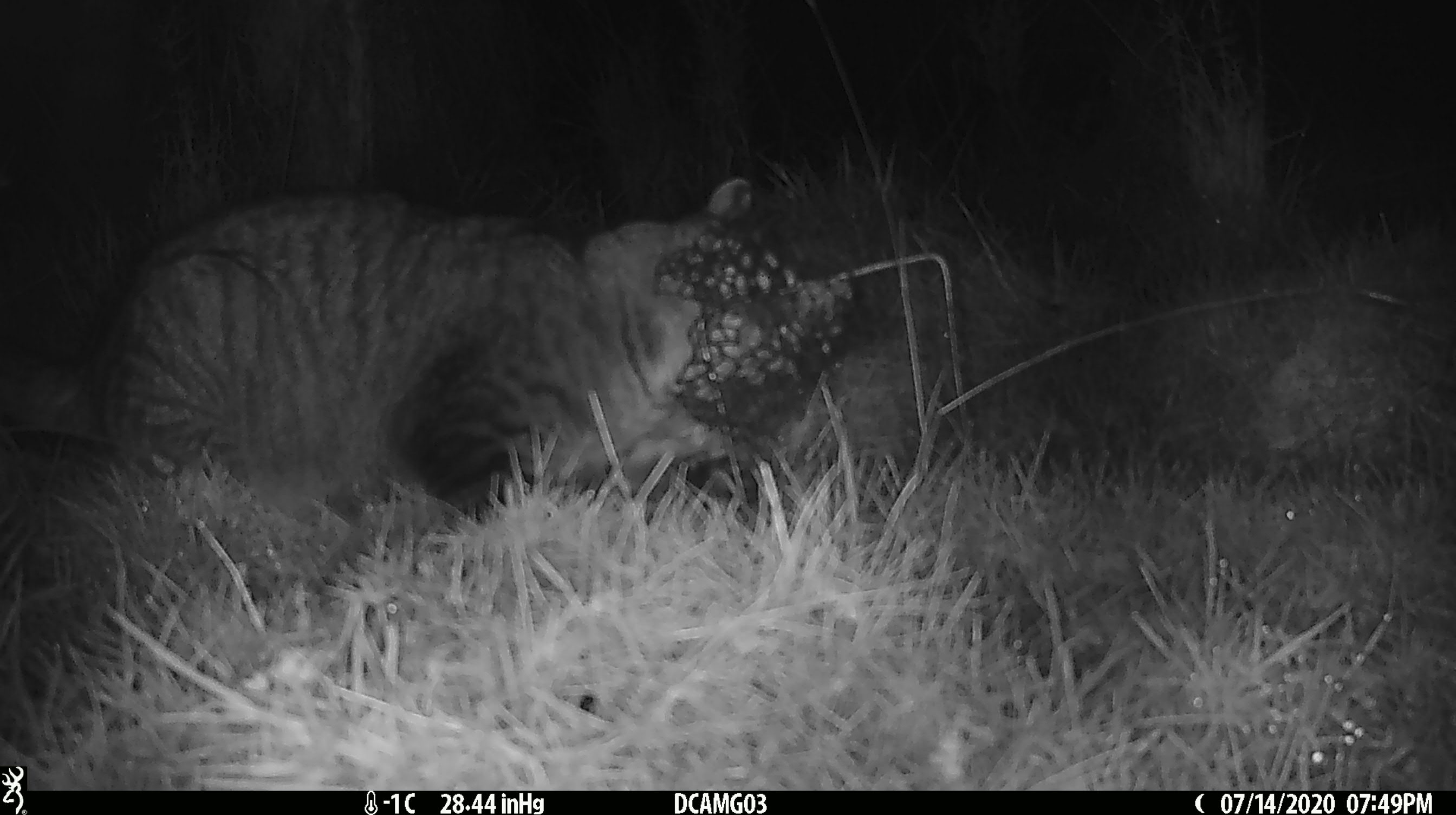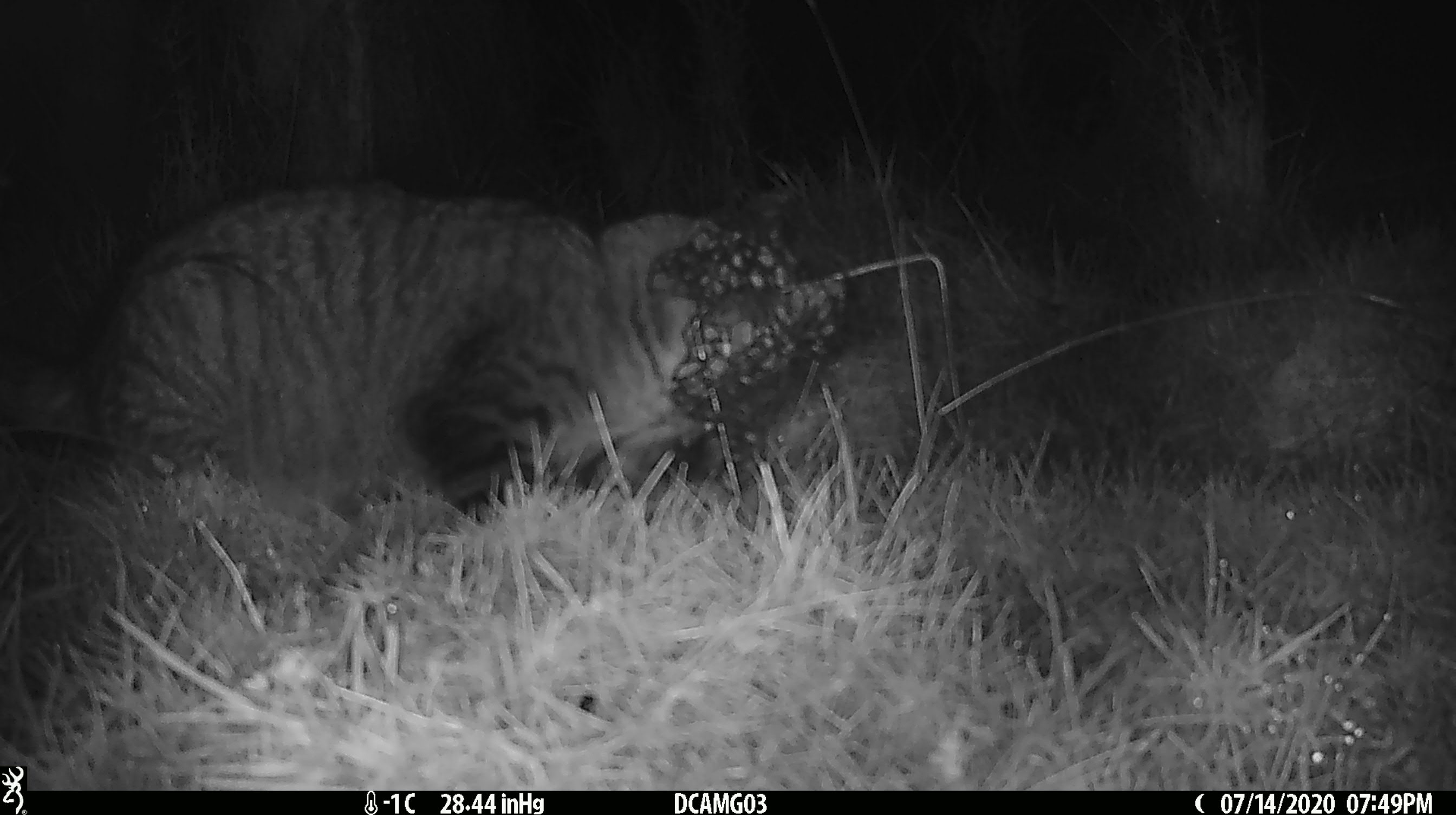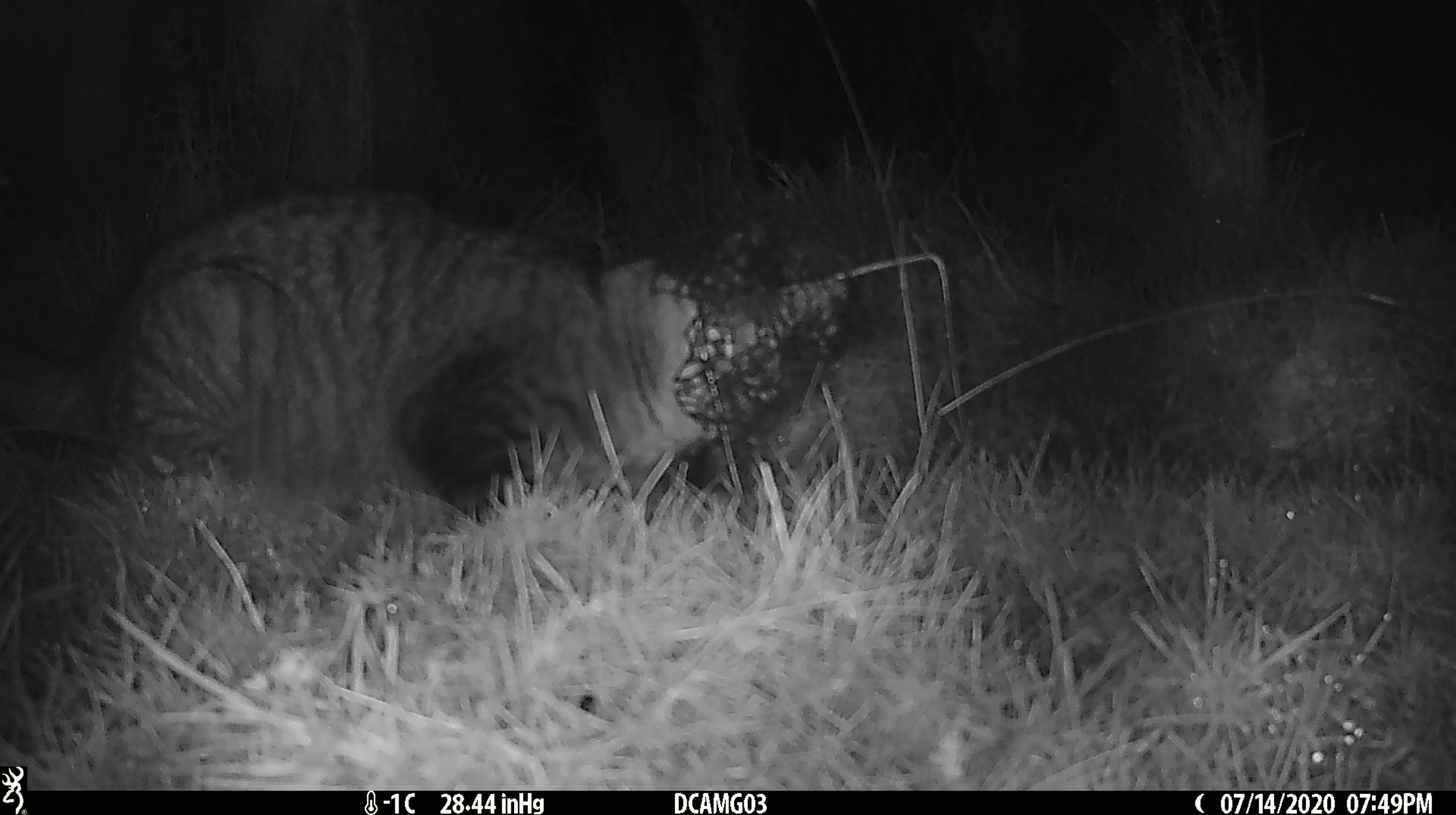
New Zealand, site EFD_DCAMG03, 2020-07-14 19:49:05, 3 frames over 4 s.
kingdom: Animalia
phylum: Chordata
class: Mammalia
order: Carnivora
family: Felidae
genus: Felis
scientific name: Felis catus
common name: domestic cat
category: cat